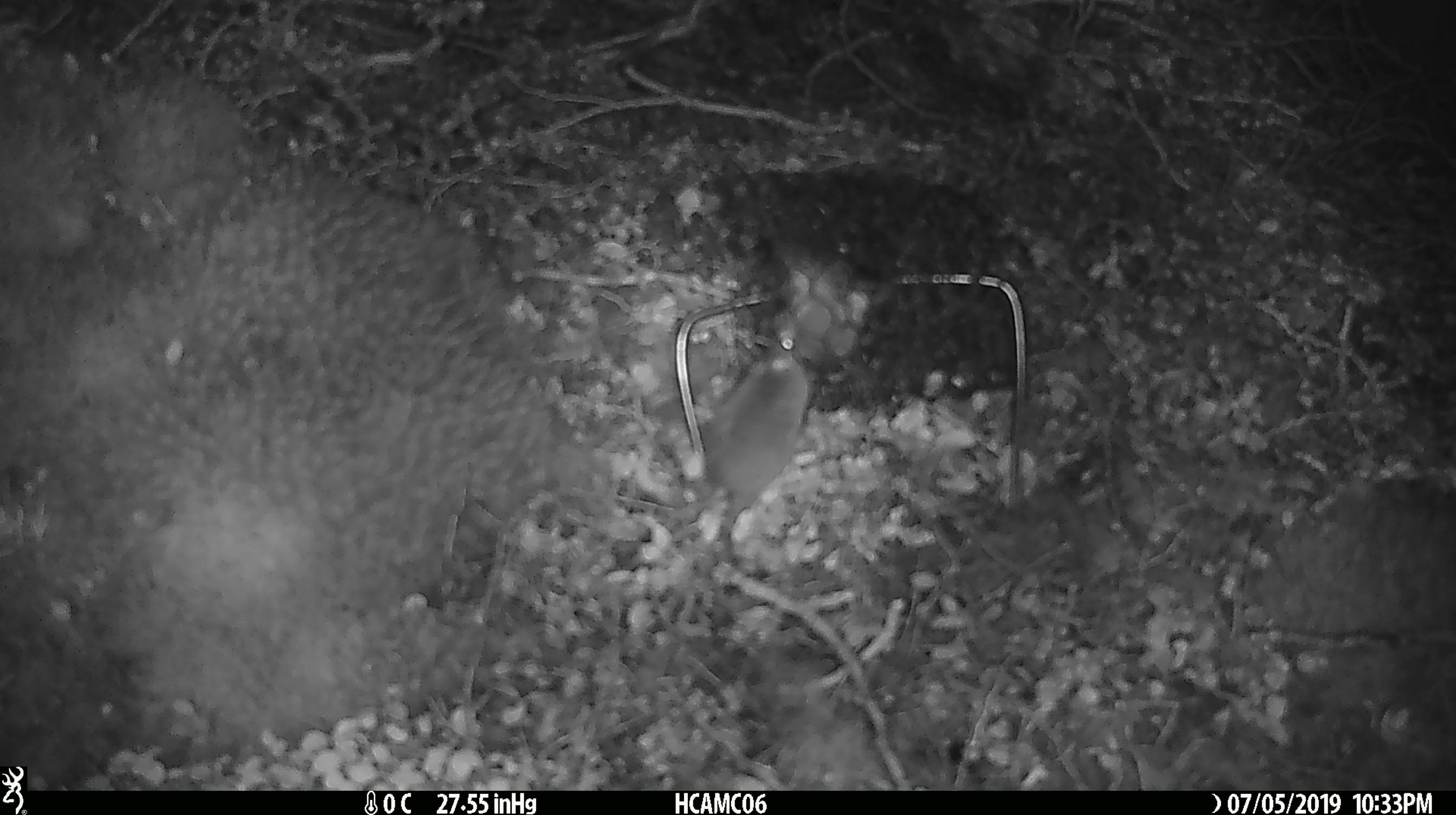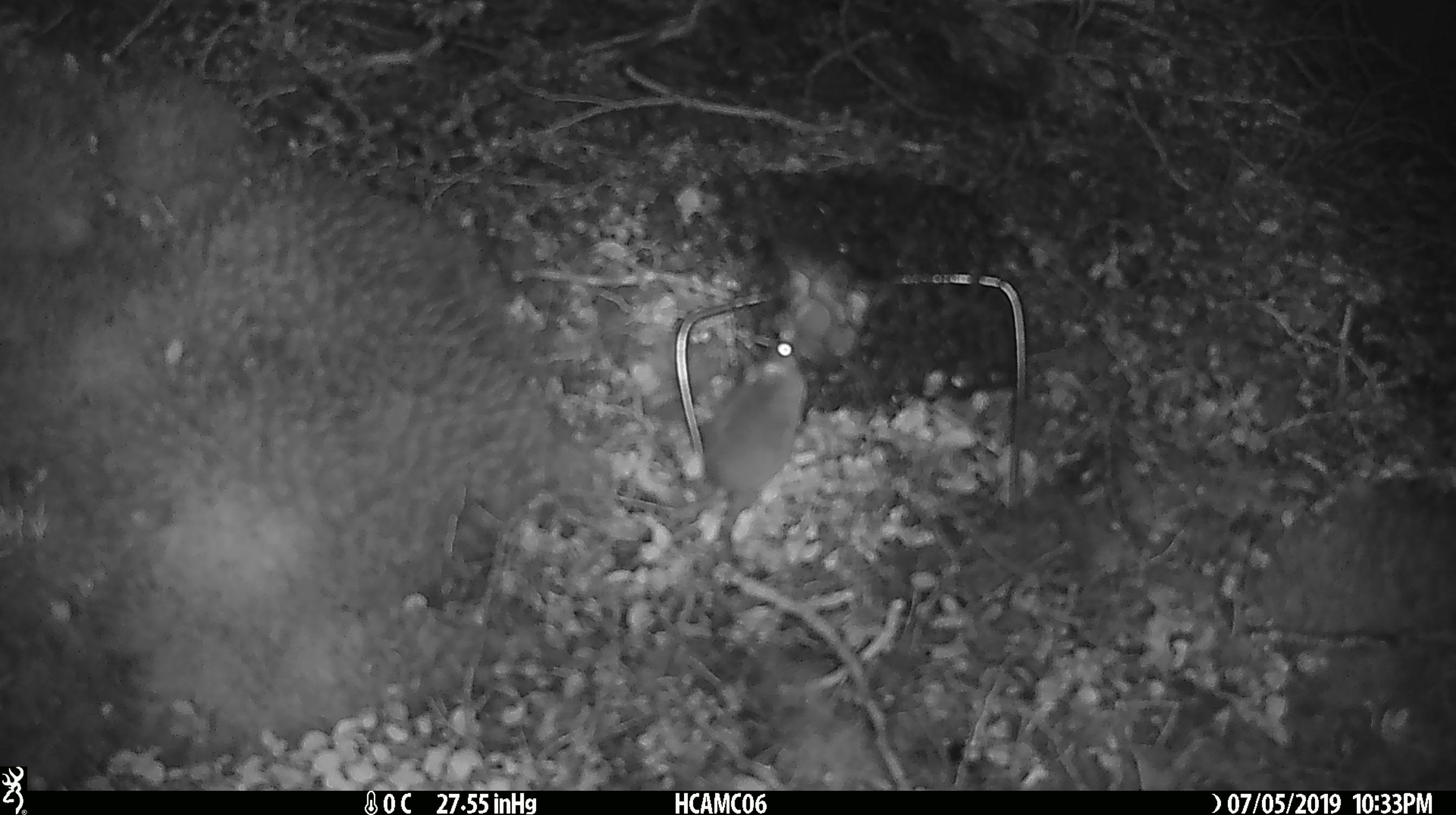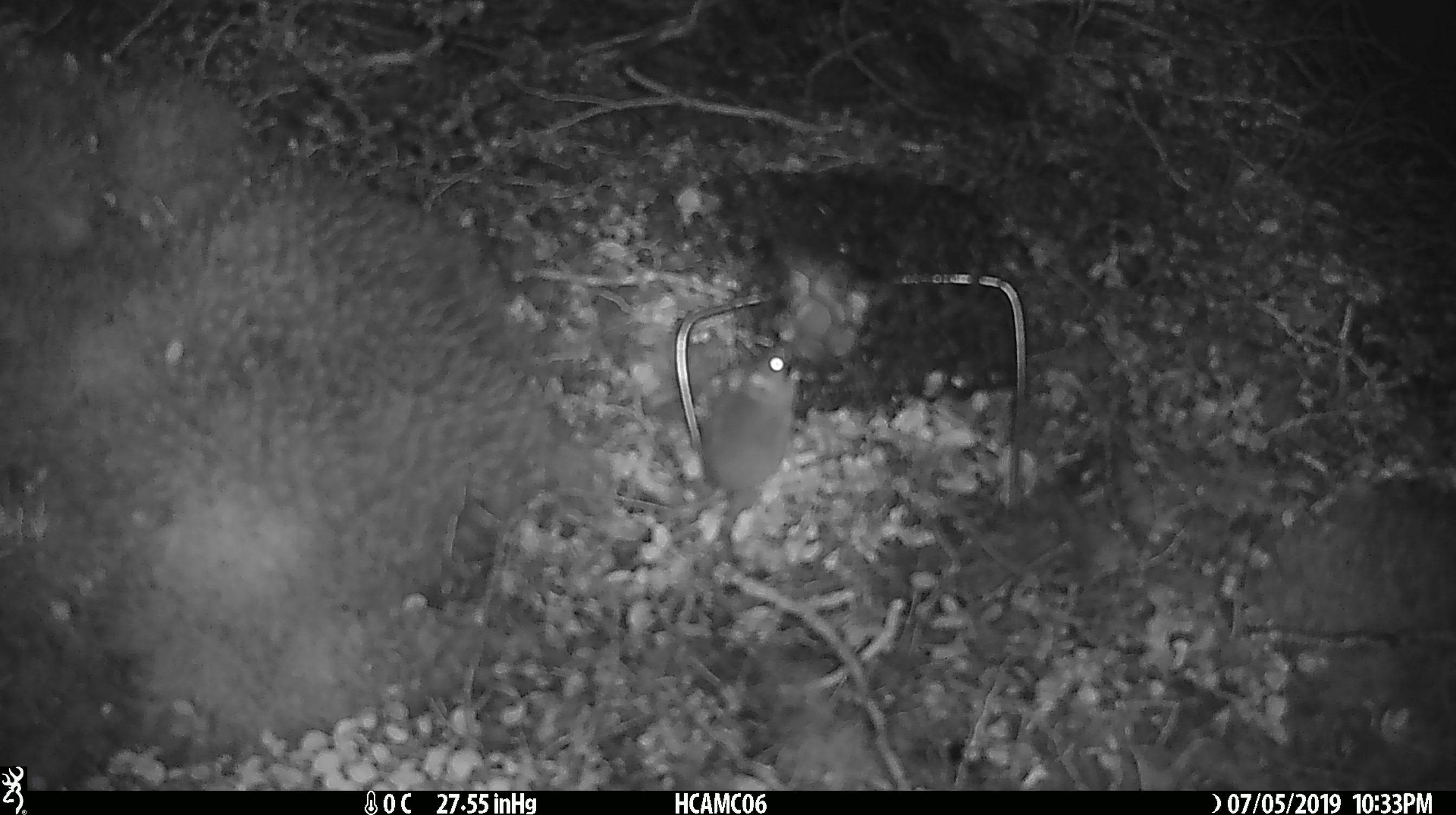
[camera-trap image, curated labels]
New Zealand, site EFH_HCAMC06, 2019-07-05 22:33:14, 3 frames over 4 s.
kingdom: Animalia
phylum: Chordata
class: Mammalia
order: Rodentia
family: Muridae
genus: Mus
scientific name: Mus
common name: mouse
Mouse (Mus).